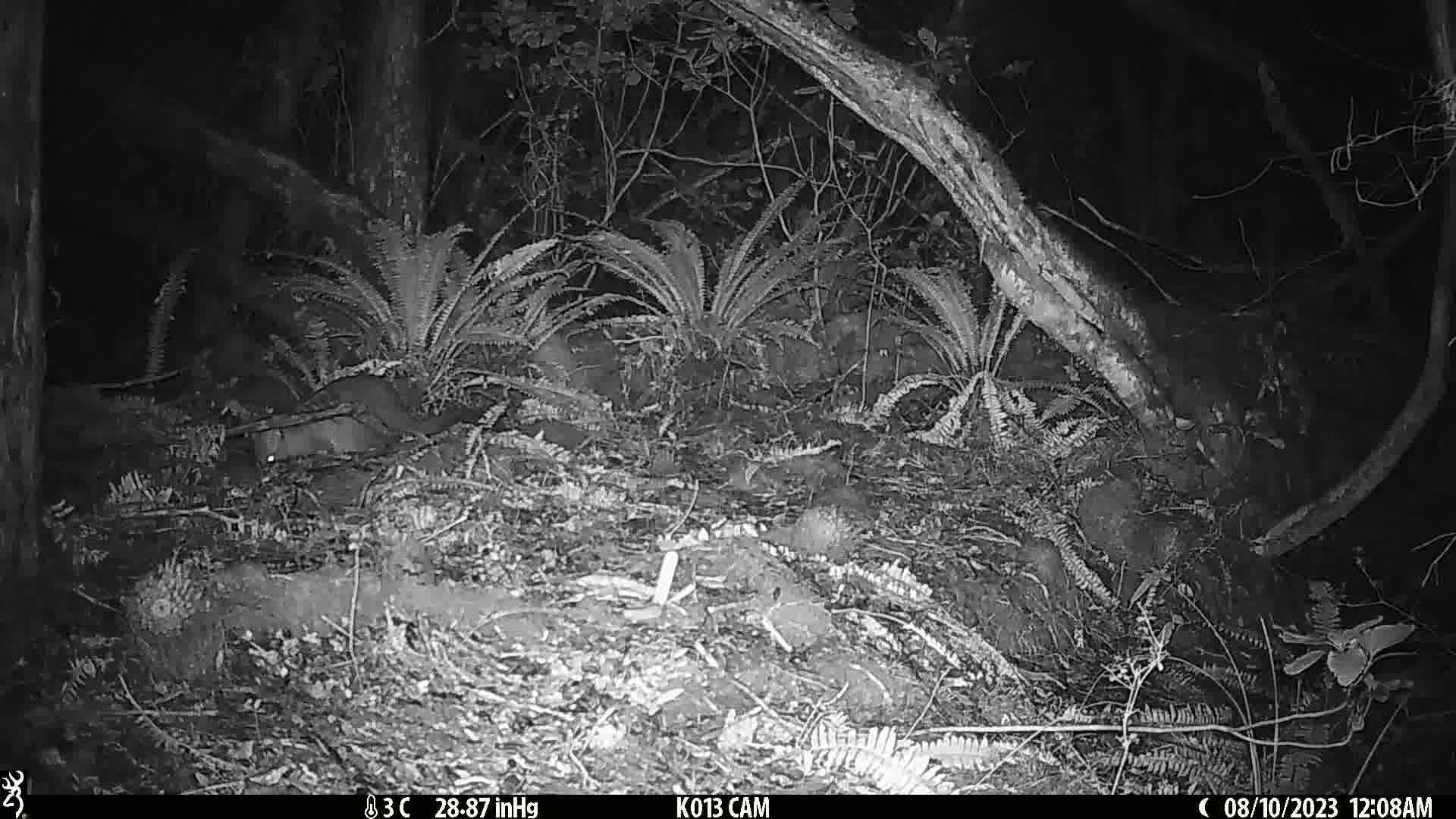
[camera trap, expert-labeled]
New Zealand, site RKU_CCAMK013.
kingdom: Animalia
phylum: Chordata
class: Mammalia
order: Diprotodontia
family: Phalangeridae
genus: Trichosurus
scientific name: Trichosurus vulpecula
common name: common brushtail possum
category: possum